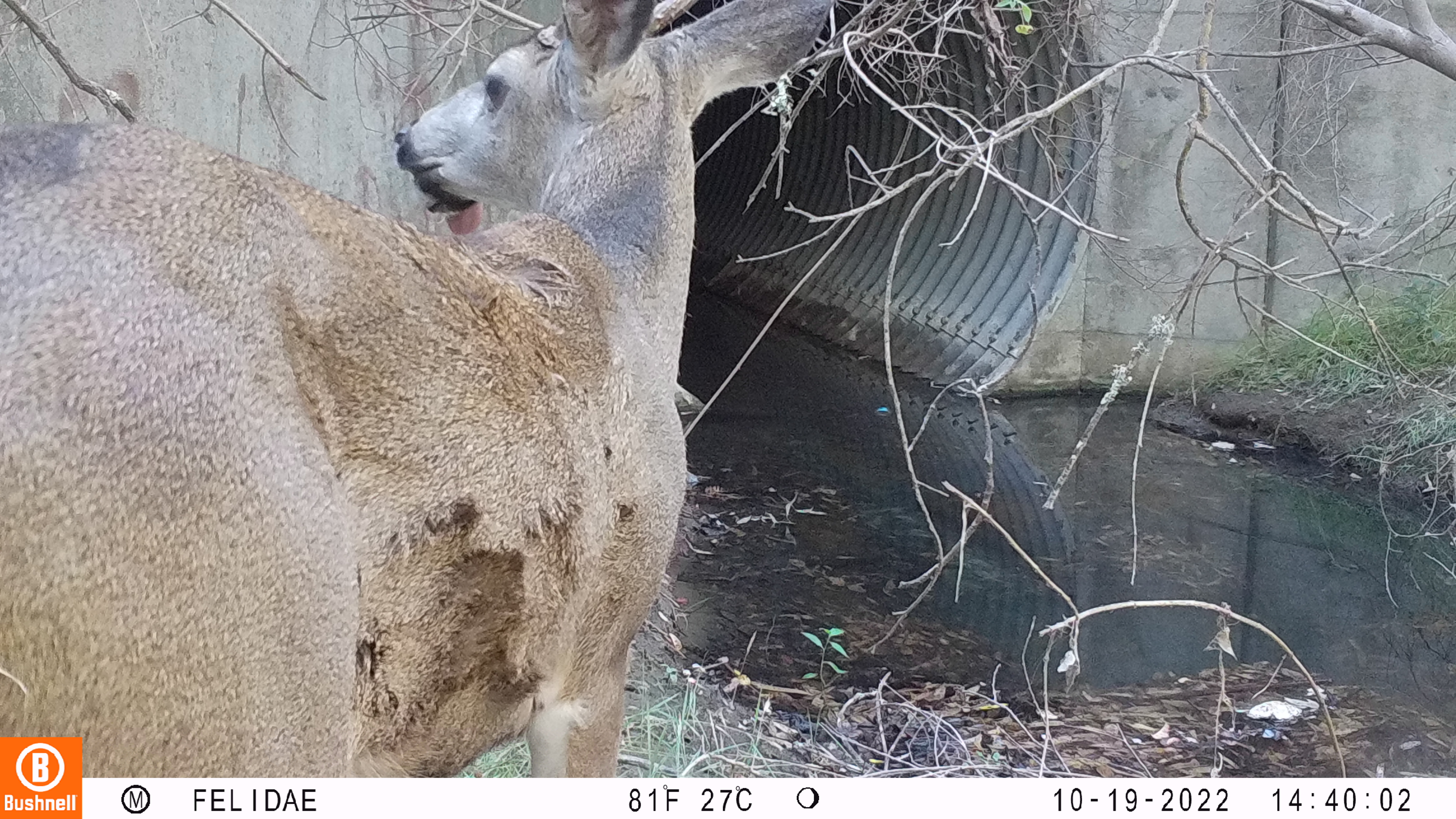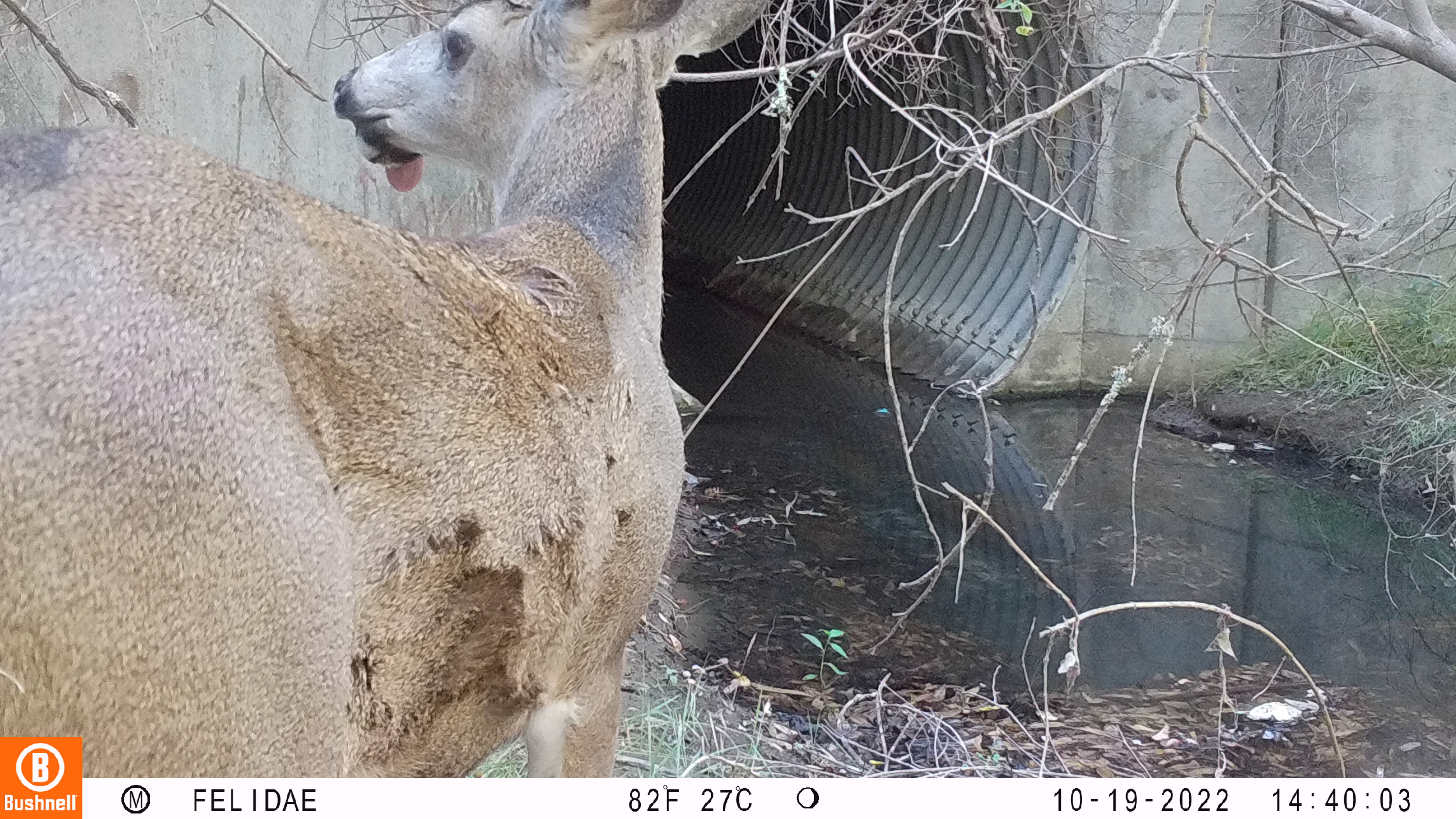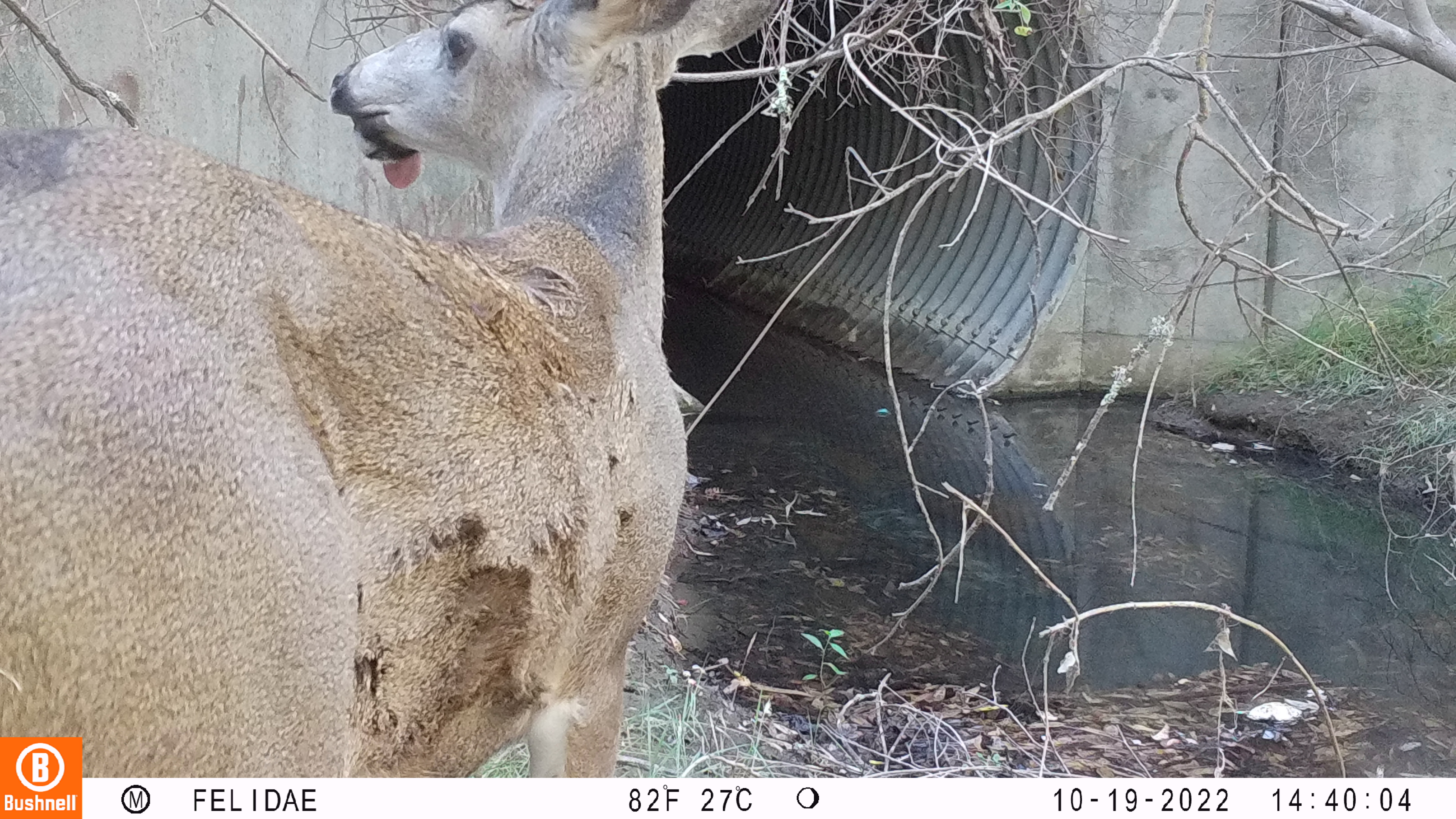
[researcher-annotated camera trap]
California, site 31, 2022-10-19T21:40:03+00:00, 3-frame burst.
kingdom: Animalia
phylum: Chordata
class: Mammalia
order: Artiodactyla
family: Cervidae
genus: Odocoileus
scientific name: Odocoileus hemionus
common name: mule deer